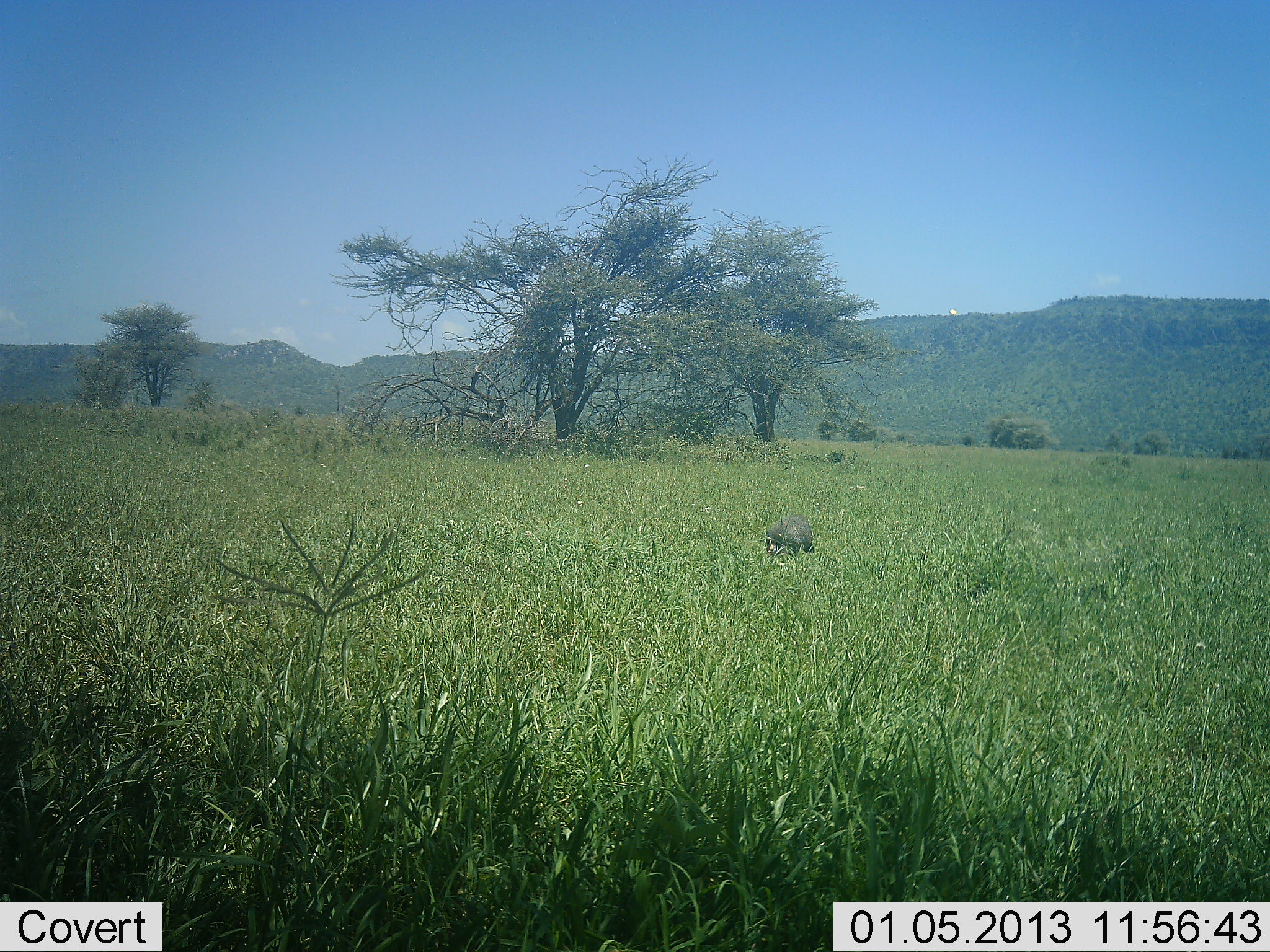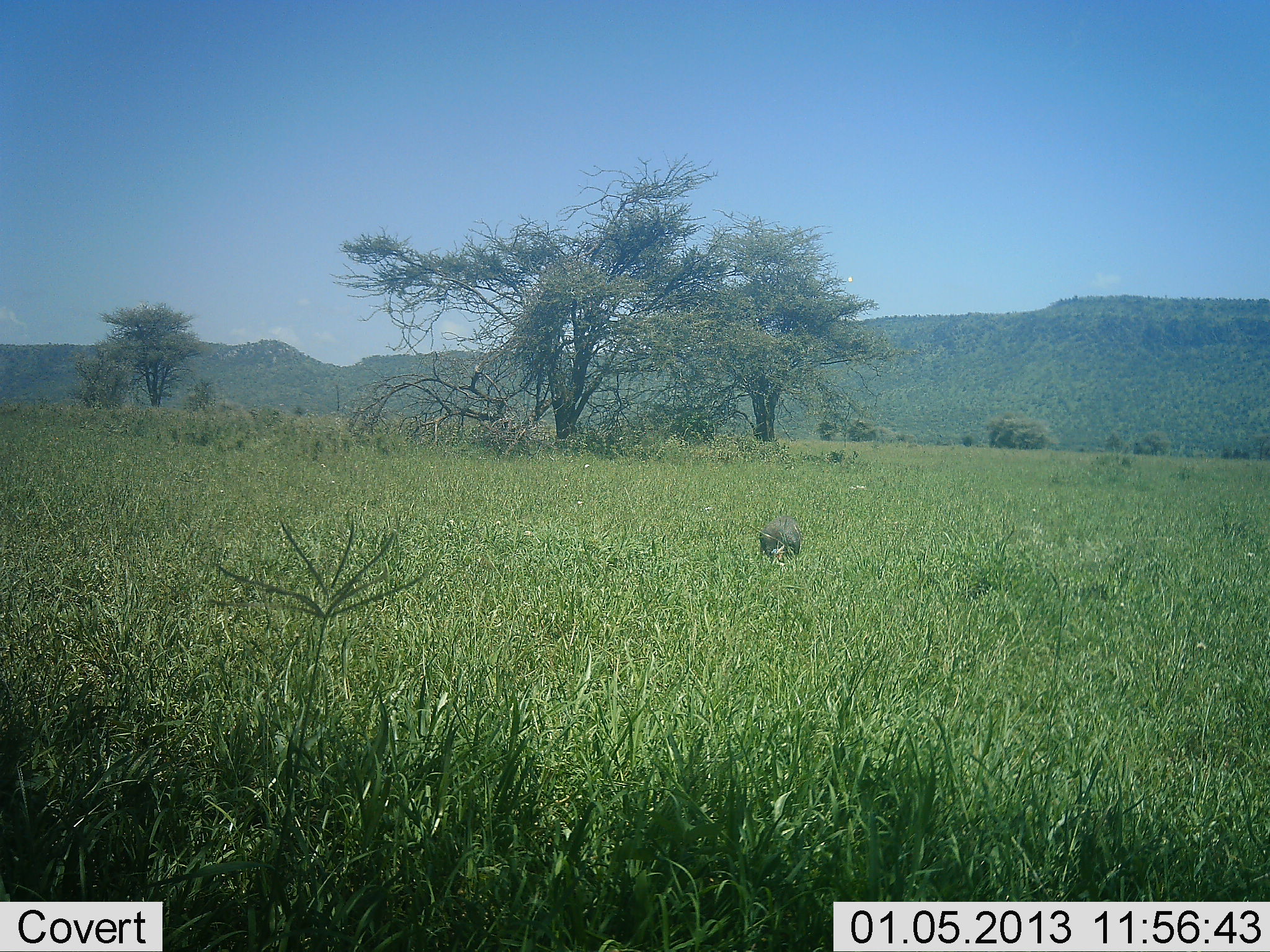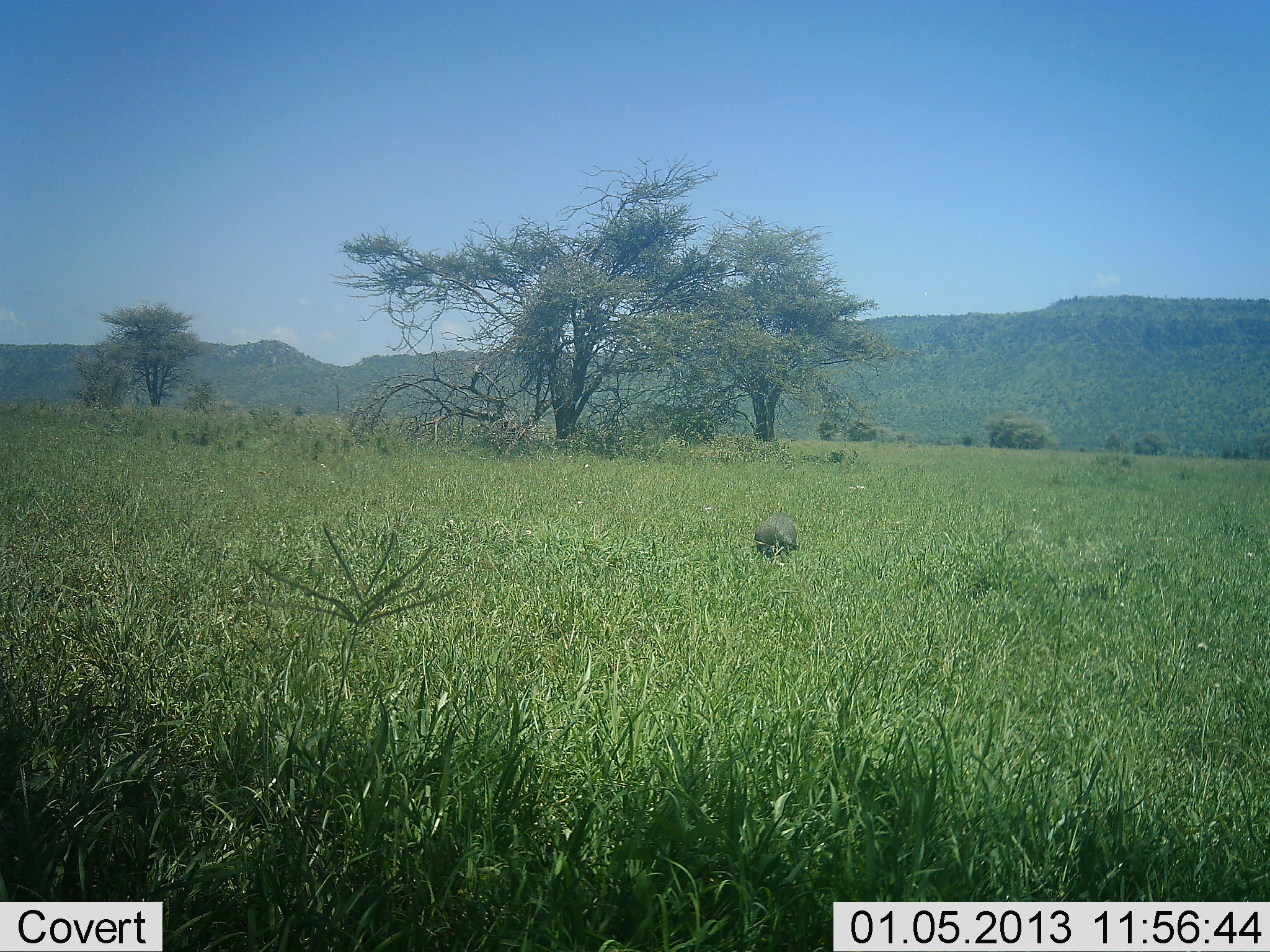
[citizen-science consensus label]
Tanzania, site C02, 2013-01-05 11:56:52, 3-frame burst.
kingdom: Animalia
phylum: Chordata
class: Mammalia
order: Artiodactyla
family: Suidae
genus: Phacochoerus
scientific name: Phacochoerus africanus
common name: warthog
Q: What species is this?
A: Warthog (Phacochoerus africanus).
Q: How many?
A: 1.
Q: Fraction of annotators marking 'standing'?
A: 0%.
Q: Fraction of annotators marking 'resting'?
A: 0%.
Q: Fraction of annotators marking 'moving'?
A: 90%.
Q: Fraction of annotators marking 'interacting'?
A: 0%.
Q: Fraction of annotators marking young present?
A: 0%.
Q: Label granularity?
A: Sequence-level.